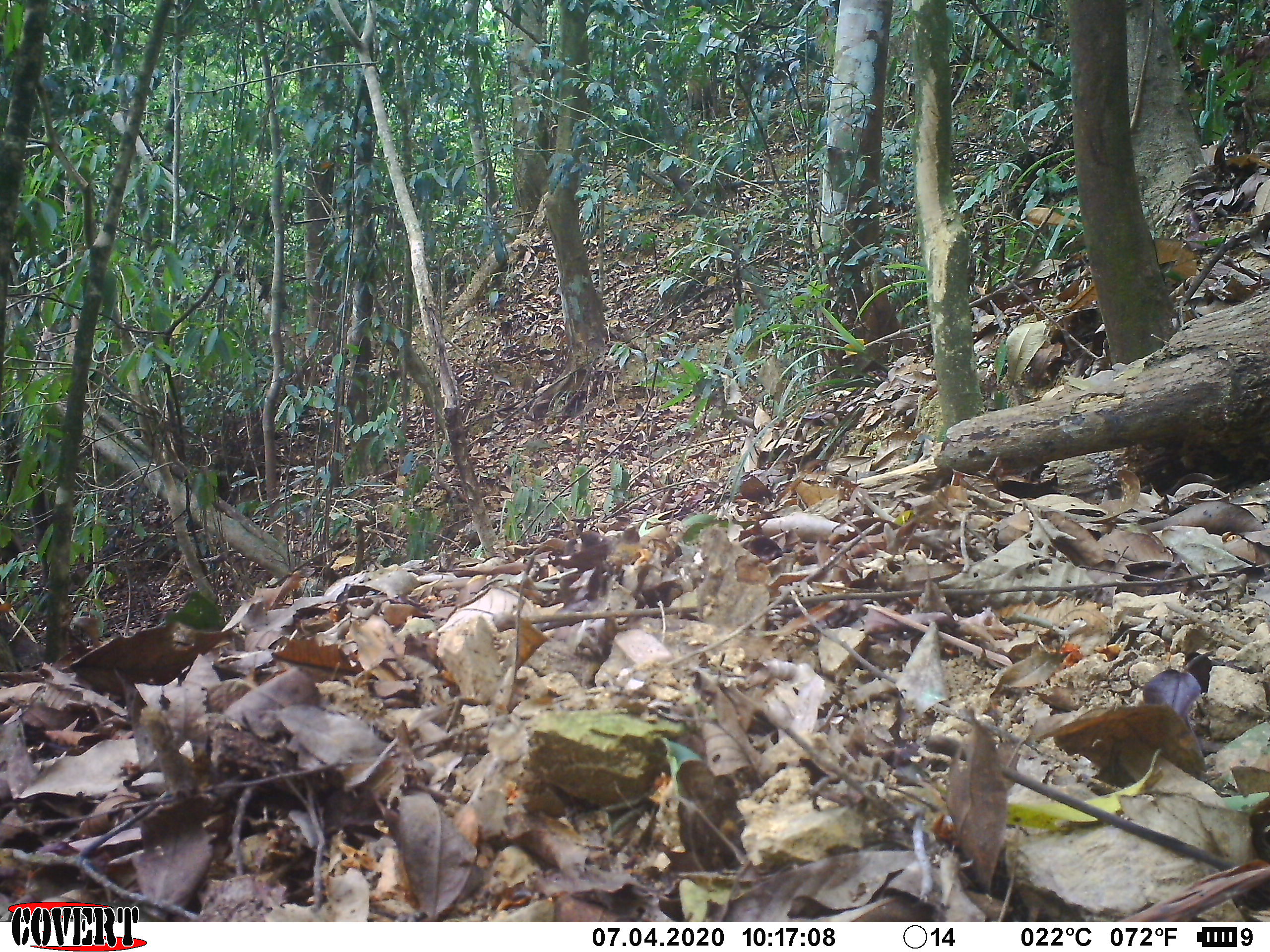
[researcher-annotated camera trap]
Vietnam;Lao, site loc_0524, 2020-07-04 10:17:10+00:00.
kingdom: Animalia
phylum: Chordata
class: Mammalia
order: Primates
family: Cercopithecidae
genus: Macaca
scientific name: Macaca nemestrina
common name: pig-tailed macaque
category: pig tailed macaque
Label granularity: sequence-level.